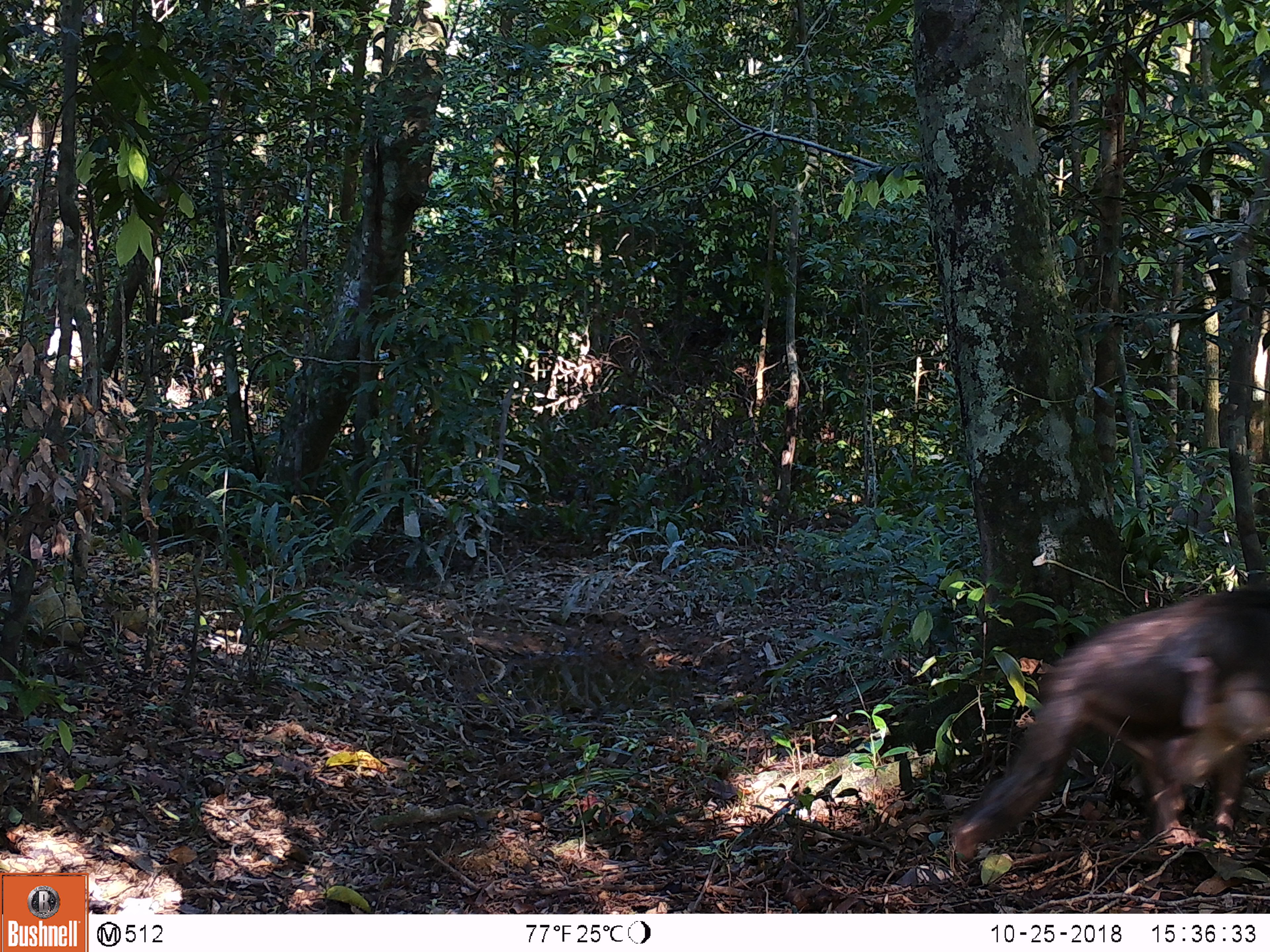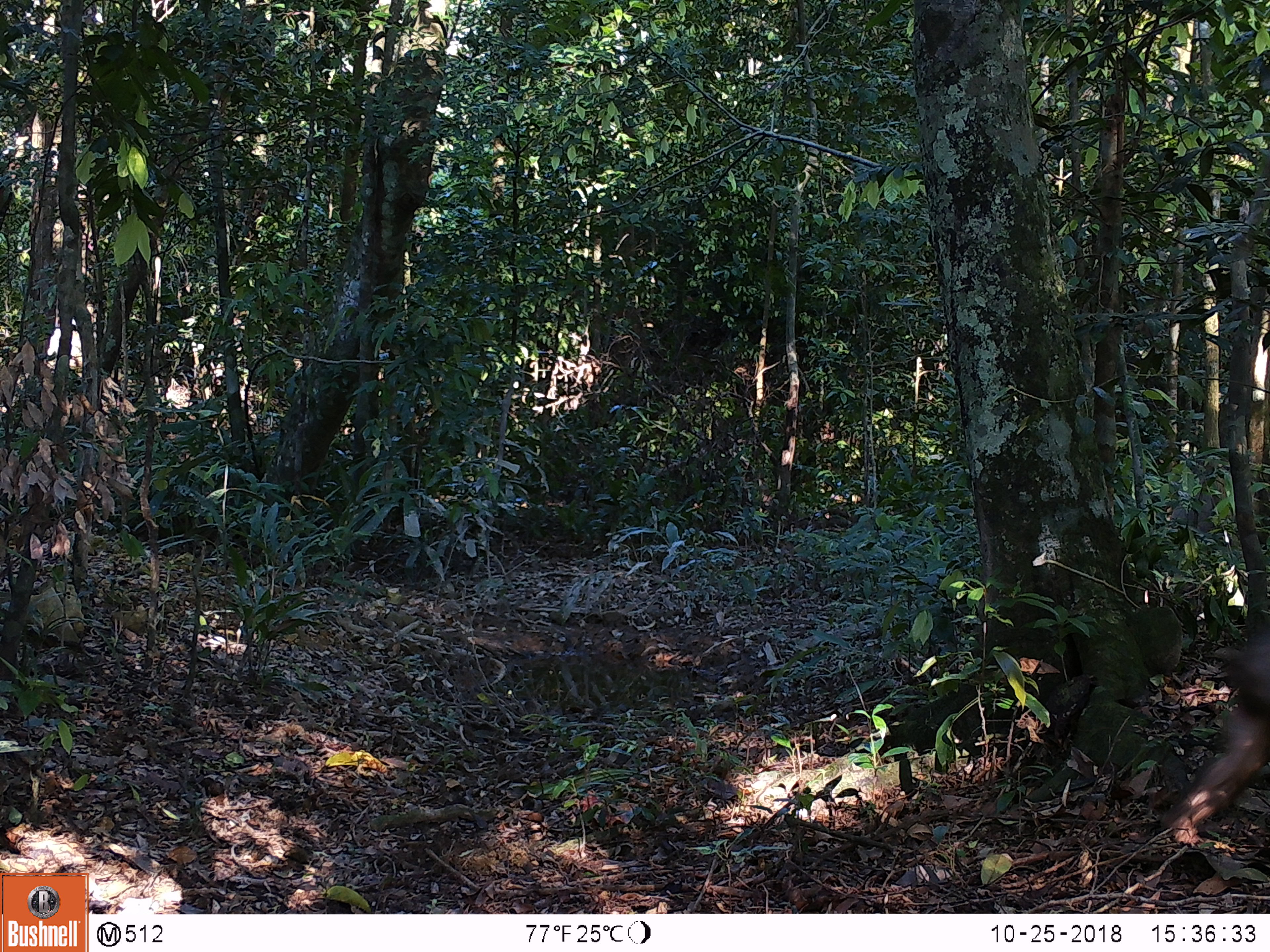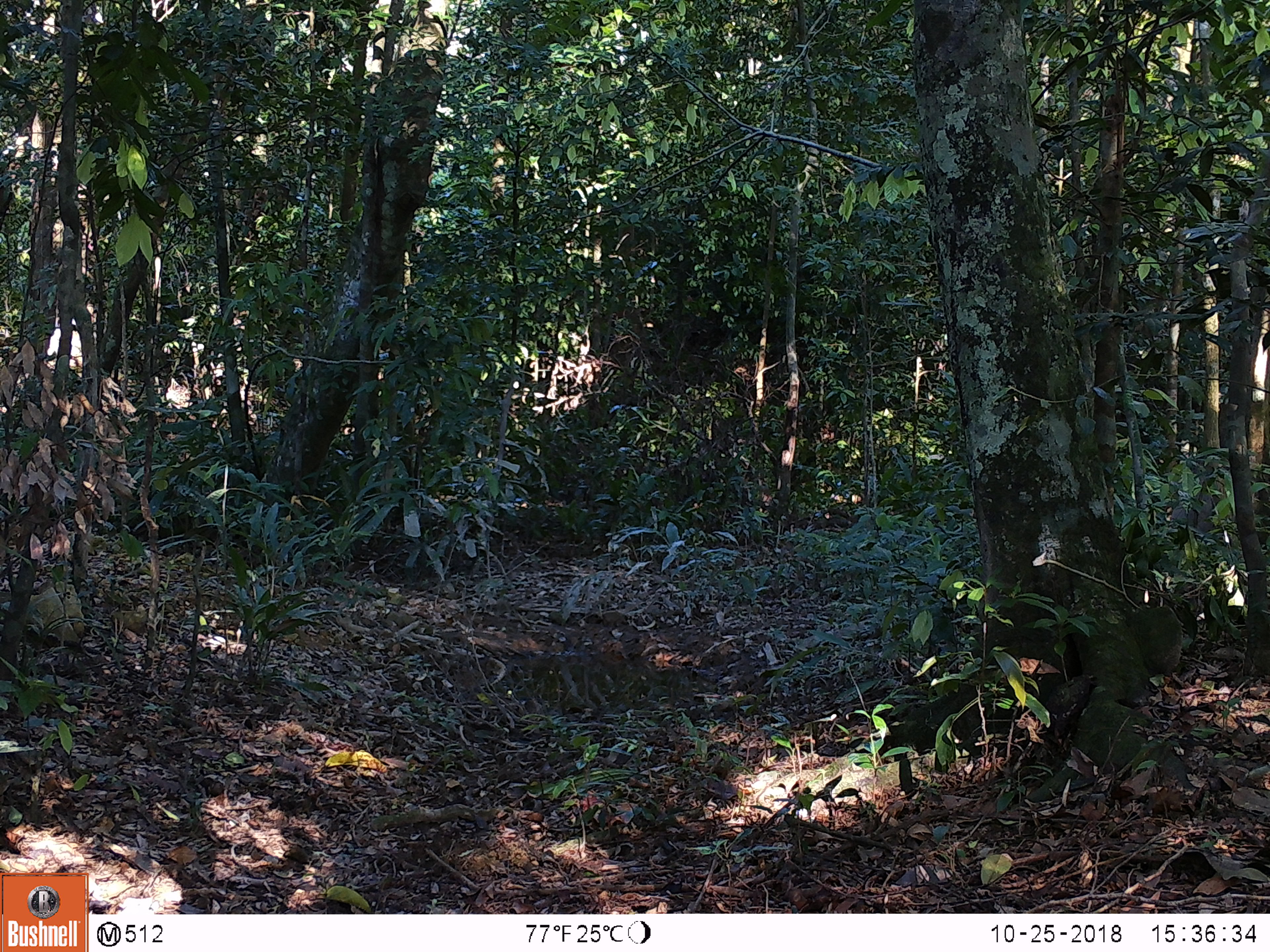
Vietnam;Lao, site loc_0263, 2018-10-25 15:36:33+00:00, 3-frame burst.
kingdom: Animalia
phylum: Chordata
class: Mammalia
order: Primates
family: Cercopithecidae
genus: Macaca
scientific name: Macaca arctoides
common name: stump-tailed macaque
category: stump tailed macaque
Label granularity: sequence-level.